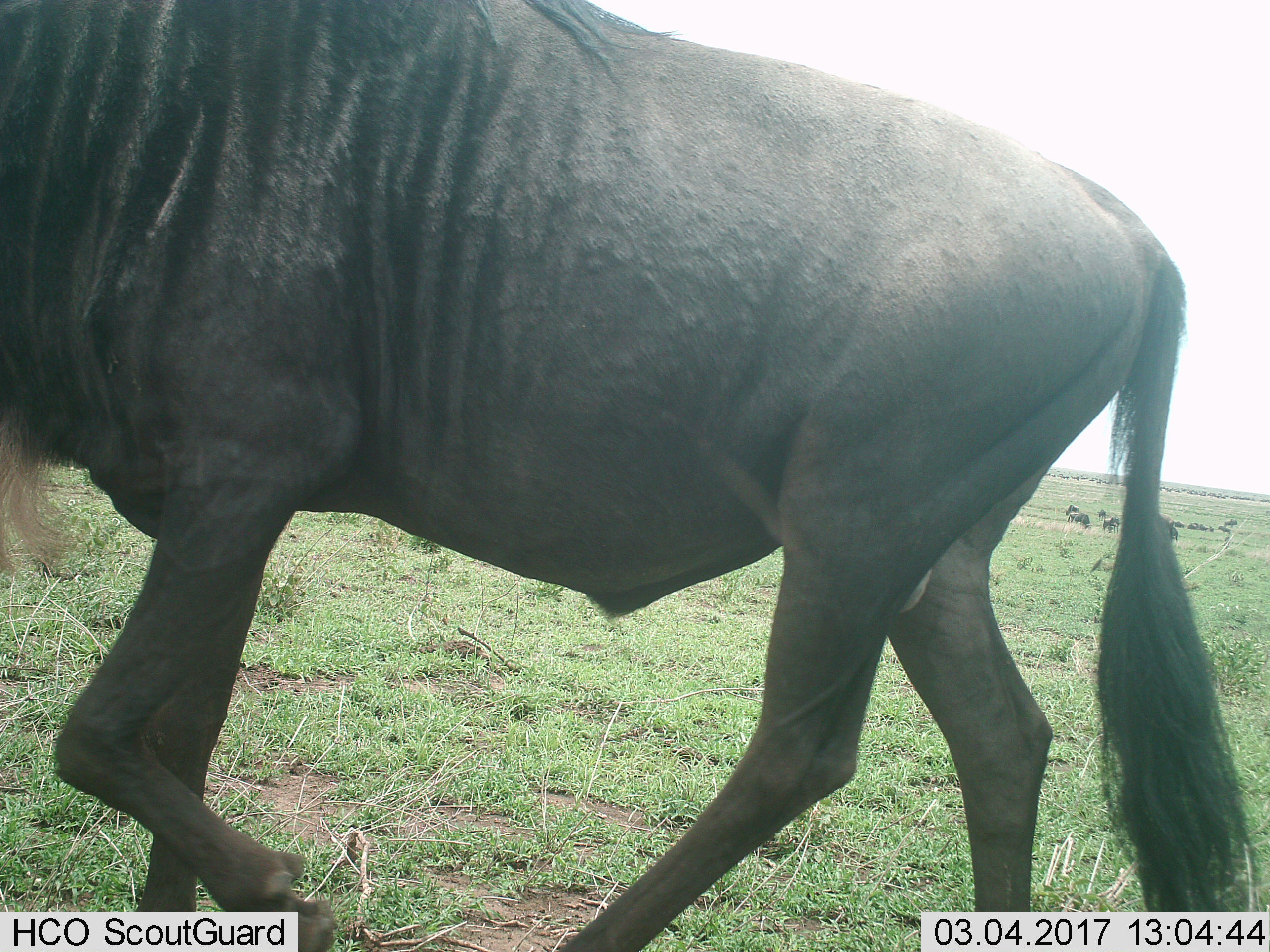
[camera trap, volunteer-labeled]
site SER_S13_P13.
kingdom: Animalia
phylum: Chordata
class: Mammalia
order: Artiodactyla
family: Bovidae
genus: Connochaetes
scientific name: Connochaetes taurinus taurinus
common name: blue wildebeest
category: wildebeestblue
Wildebeestblue (blue wildebeest) (Connochaetes taurinus taurinus), count 1. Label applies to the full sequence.